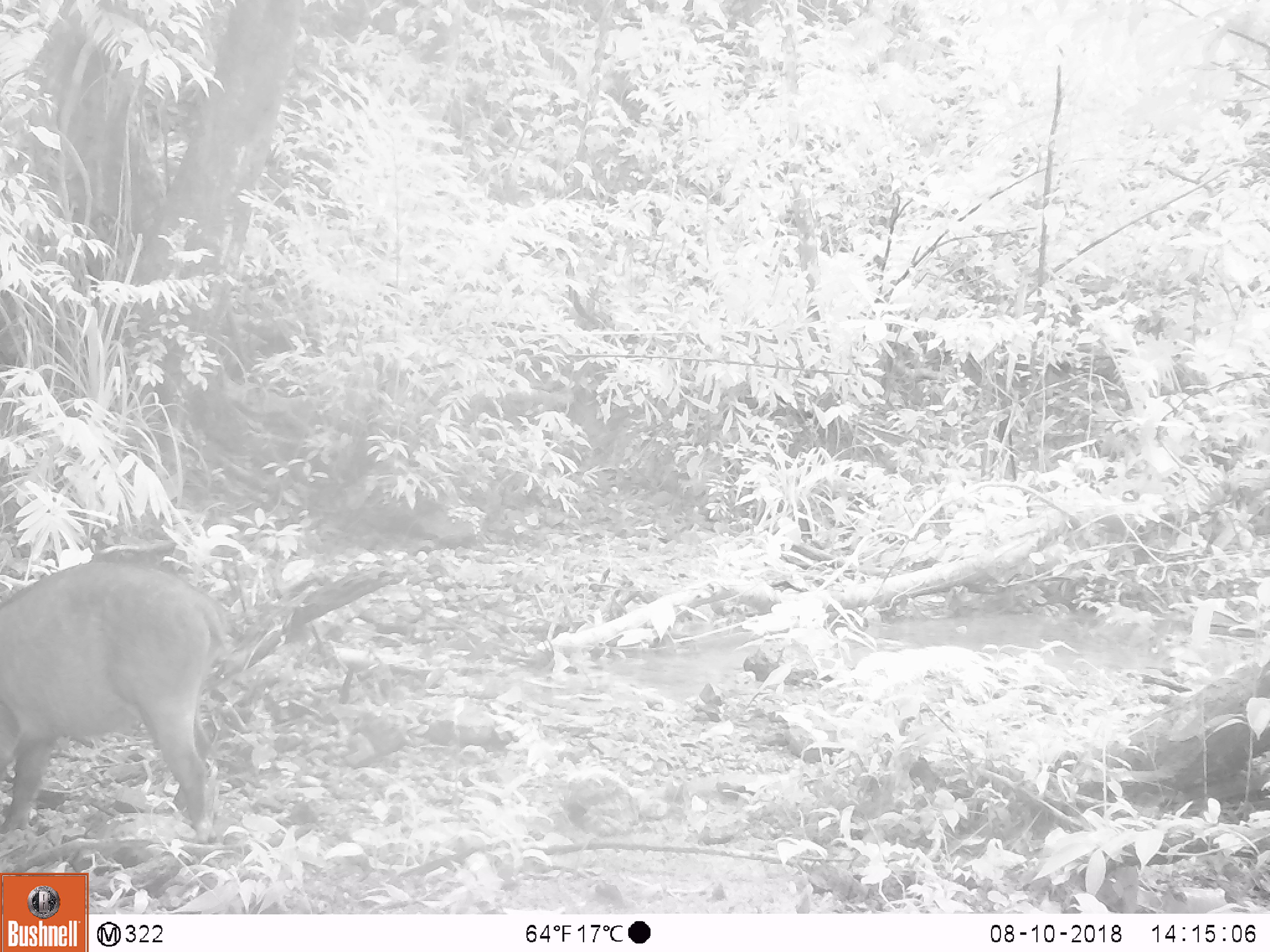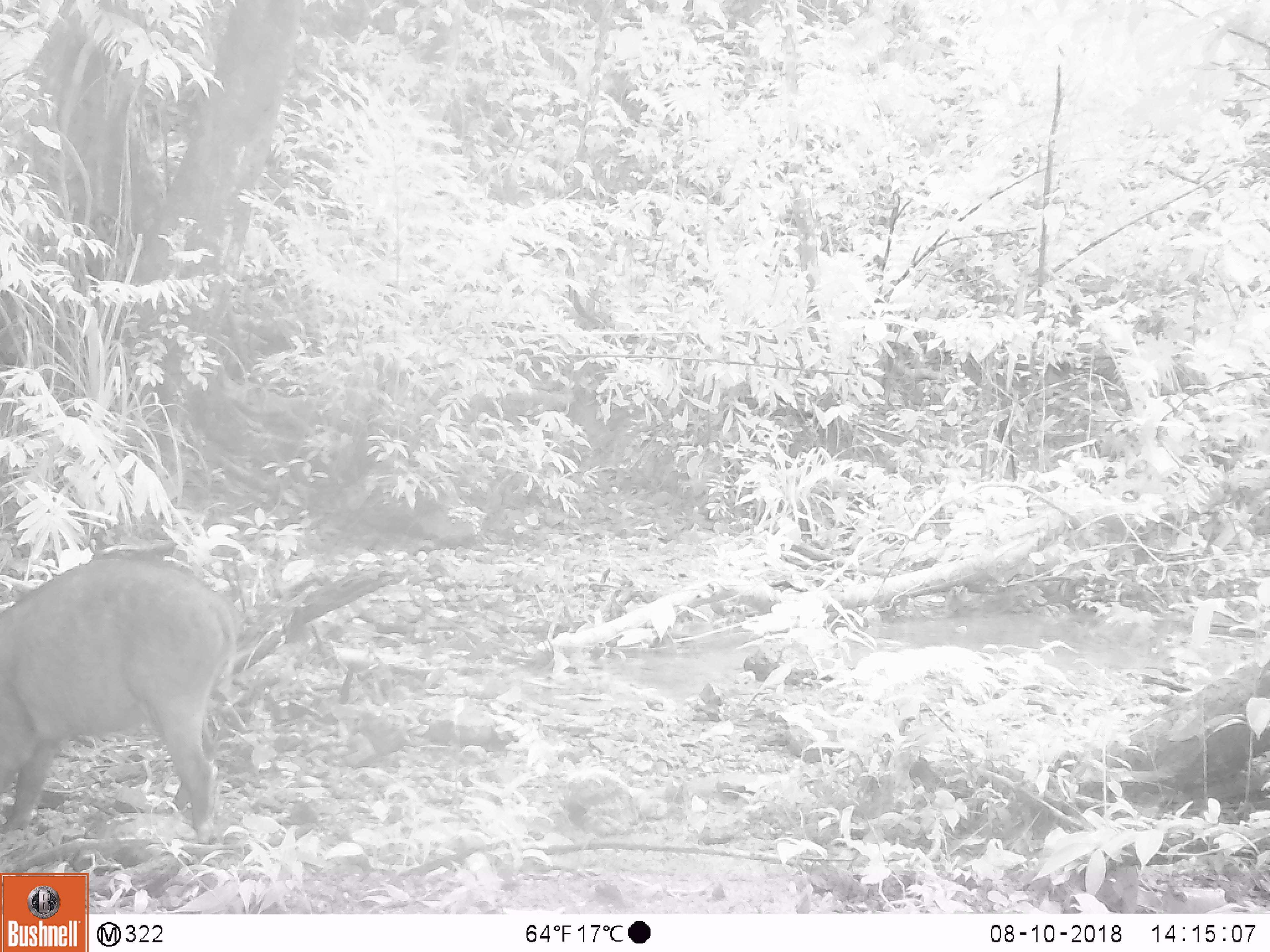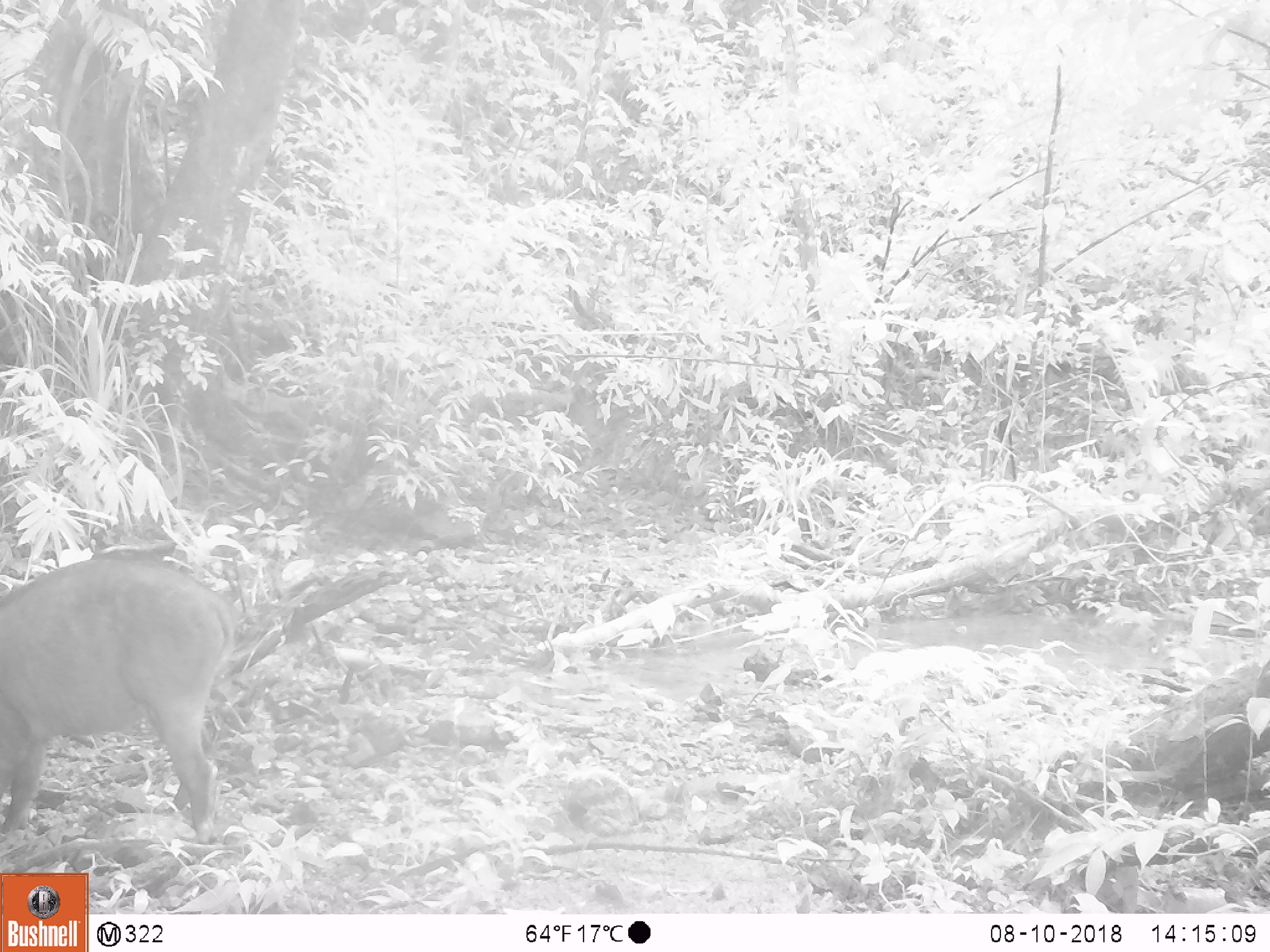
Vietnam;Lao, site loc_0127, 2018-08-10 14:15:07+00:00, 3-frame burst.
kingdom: Animalia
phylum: Chordata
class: Mammalia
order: Artiodactyla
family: Suidae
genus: Sus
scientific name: Sus scrofa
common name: eurasian wild pig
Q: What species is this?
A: Eurasian wild pig (Sus scrofa).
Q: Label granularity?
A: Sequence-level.